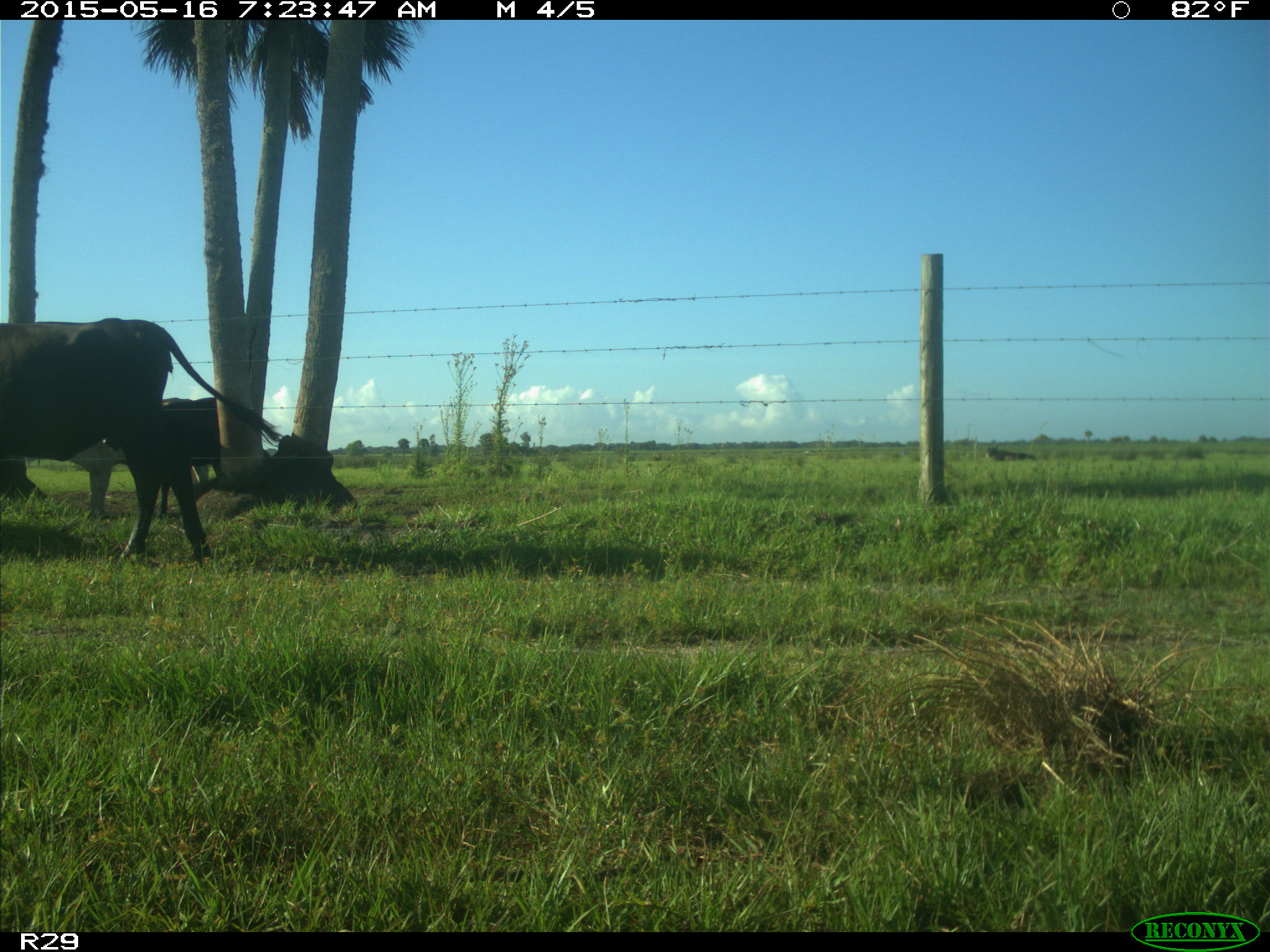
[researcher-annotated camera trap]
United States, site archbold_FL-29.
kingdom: Animalia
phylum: Chordata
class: Mammalia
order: Artiodactyla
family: Bovidae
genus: Bos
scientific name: Bos taurus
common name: domestic cow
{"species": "Bos taurus (domestic cow)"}